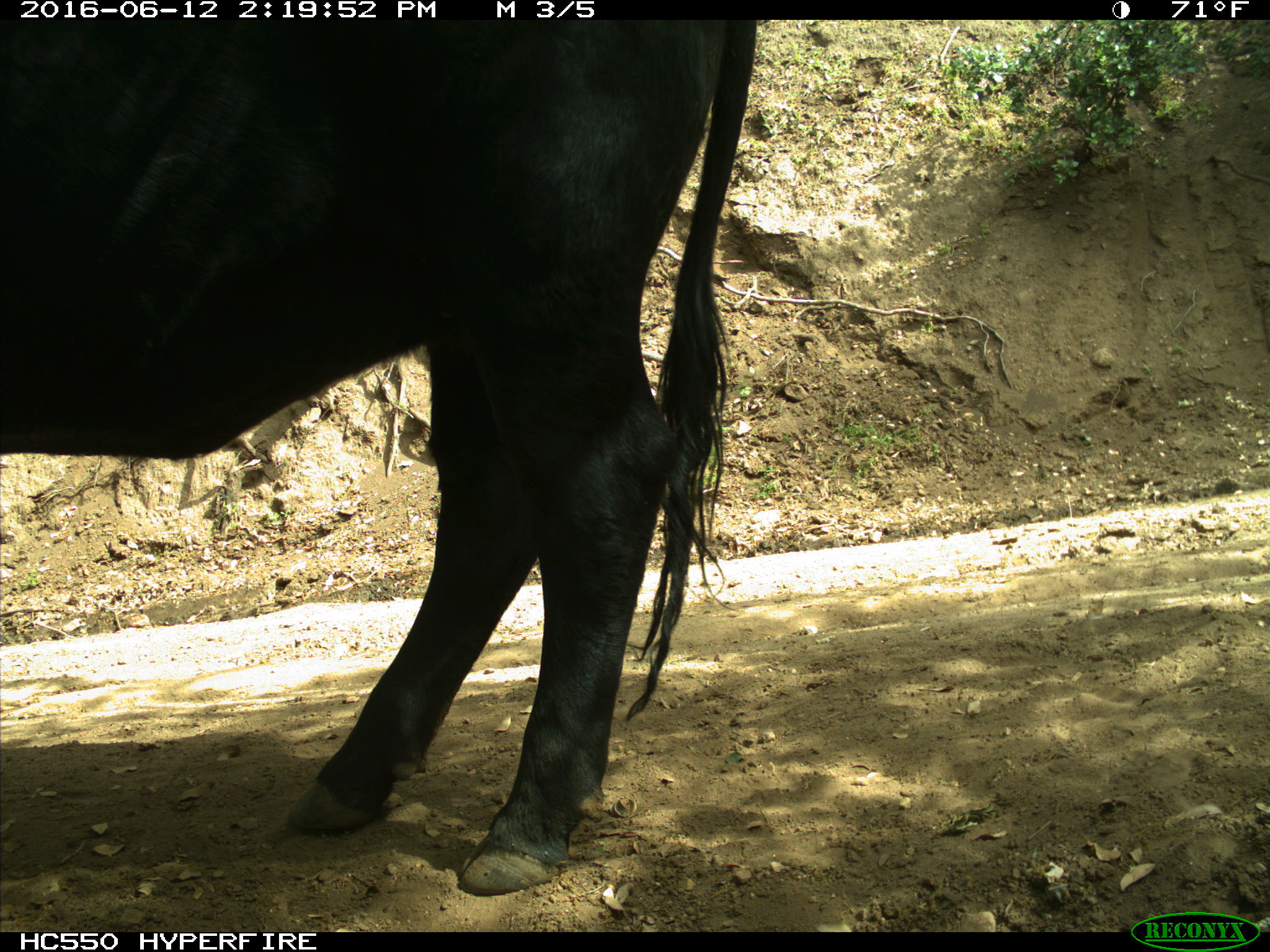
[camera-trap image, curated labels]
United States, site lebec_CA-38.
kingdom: Animalia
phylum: Chordata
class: Mammalia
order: Artiodactyla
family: Bovidae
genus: Bos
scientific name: Bos taurus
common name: domestic cow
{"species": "Bos taurus (domestic cow)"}